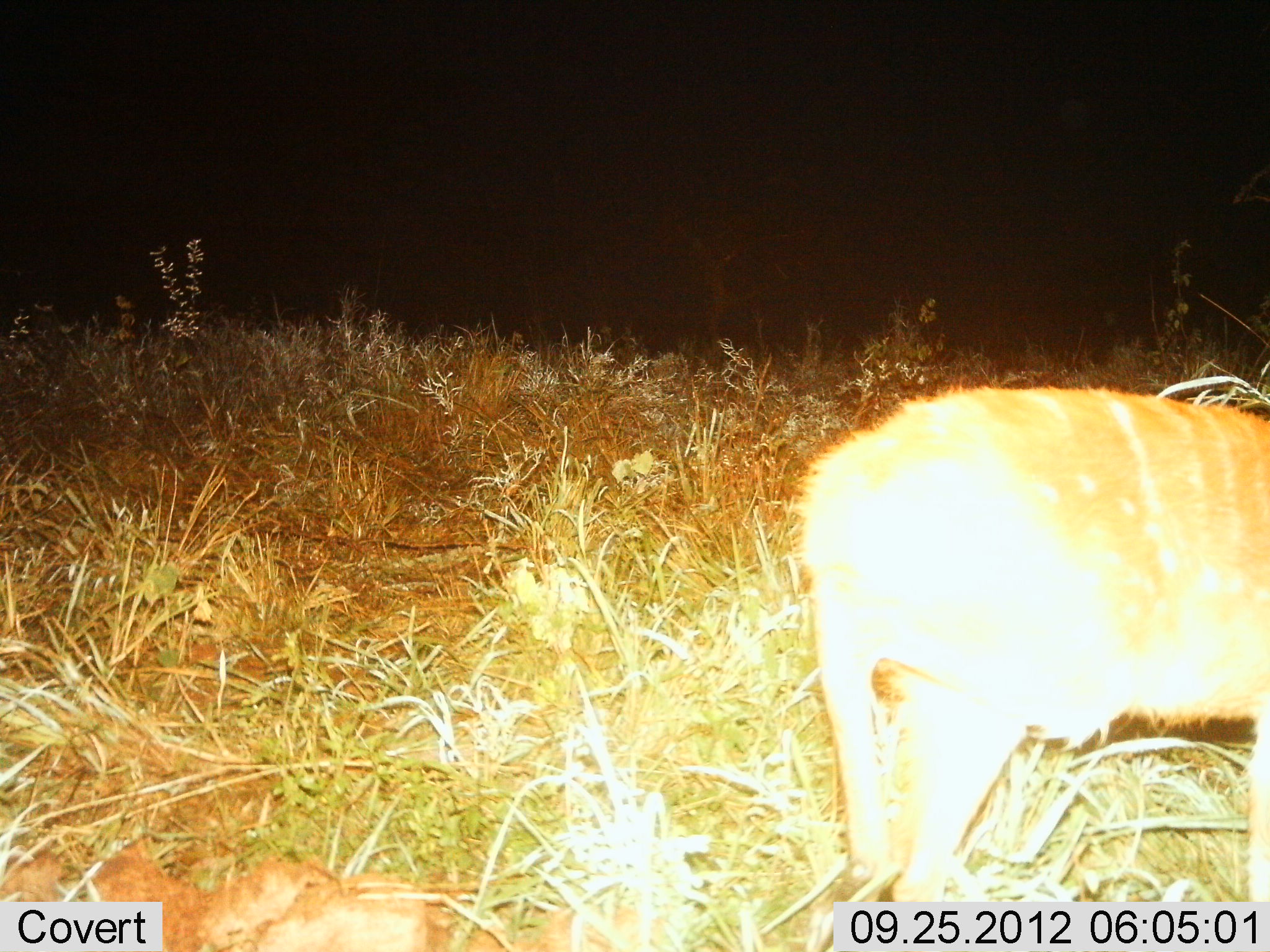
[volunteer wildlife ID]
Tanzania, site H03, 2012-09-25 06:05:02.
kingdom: Animalia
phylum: Chordata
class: Mammalia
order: Artiodactyla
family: Bovidae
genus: Tragelaphus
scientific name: Tragelaphus scriptus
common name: bushbuck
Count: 1.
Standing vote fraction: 75%.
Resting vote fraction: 0%.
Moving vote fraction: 25%.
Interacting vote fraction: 0%.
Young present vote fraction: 0%.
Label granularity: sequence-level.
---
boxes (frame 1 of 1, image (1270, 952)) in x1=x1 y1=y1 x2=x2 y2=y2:
animal: x1=786 y1=376 x2=1270 y2=952